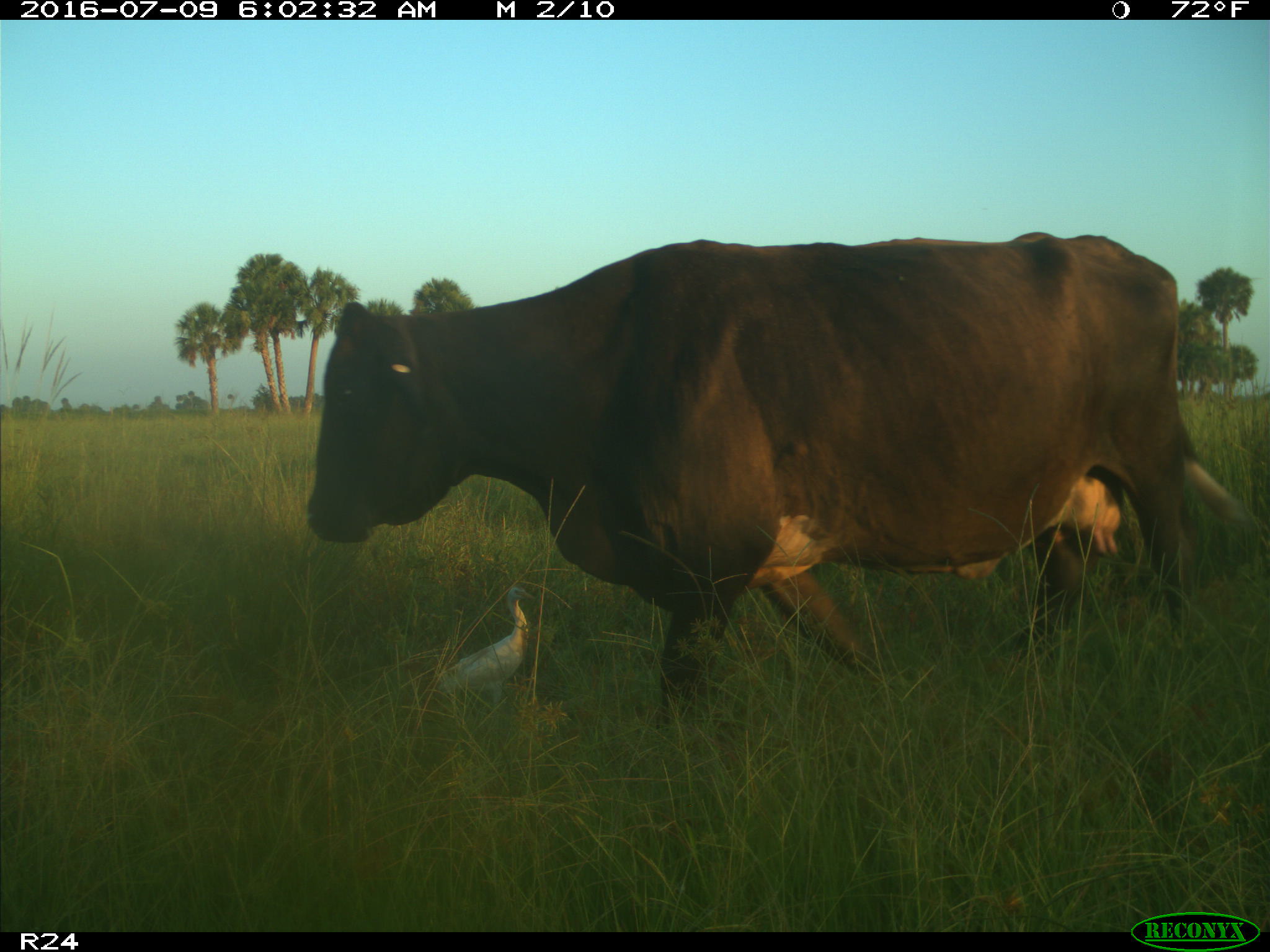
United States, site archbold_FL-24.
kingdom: Animalia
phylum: Chordata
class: Mammalia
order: Artiodactyla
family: Bovidae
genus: Bos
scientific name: Bos taurus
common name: domestic cow